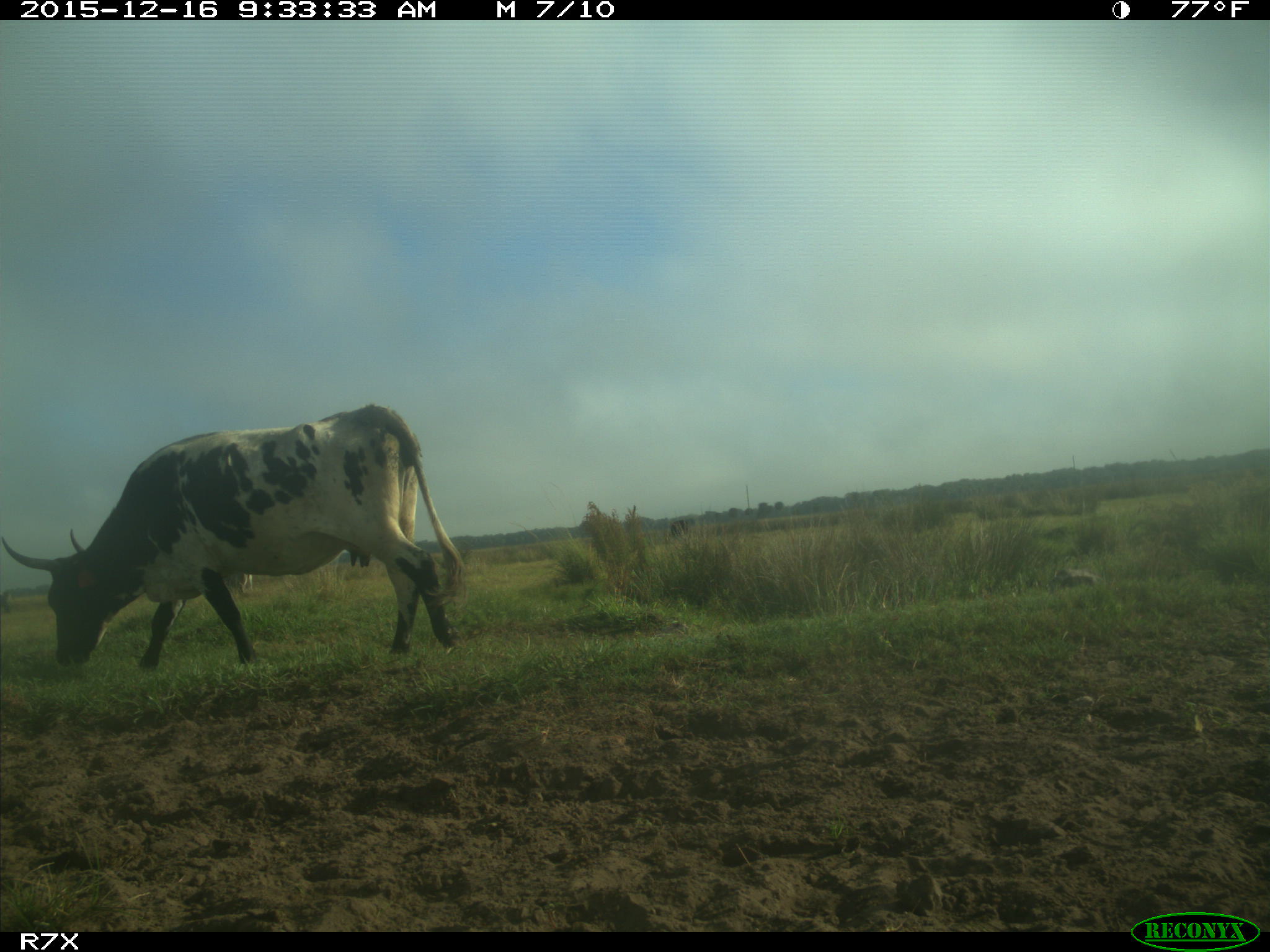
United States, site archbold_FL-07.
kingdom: Animalia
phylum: Chordata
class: Mammalia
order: Artiodactyla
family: Bovidae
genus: Bos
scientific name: Bos taurus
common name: domestic cow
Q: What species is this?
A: Bos taurus (domestic cow).